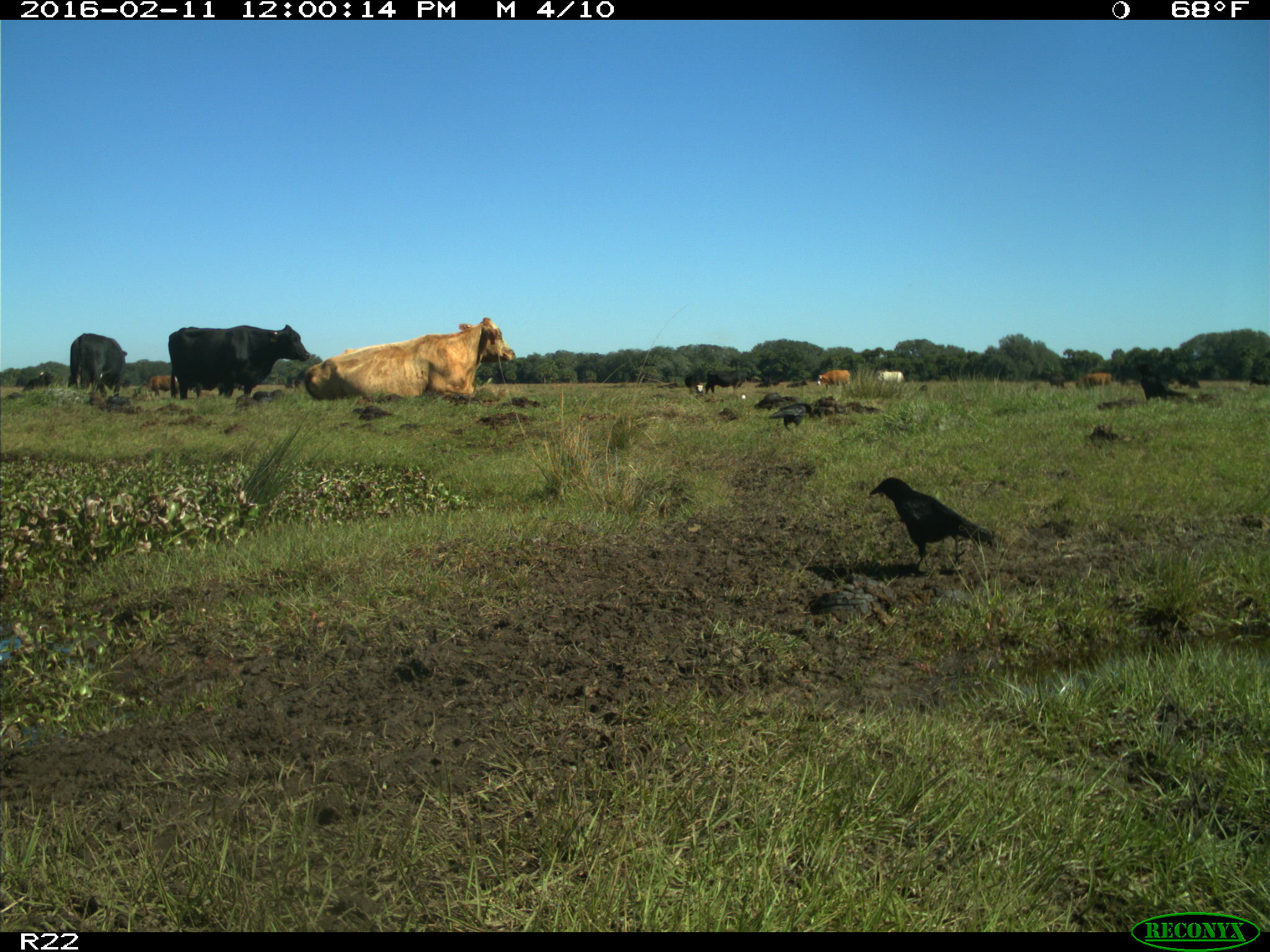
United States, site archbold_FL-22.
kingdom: Animalia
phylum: Chordata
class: Mammalia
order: Artiodactyla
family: Bovidae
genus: Bos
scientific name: Bos taurus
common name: domestic cow